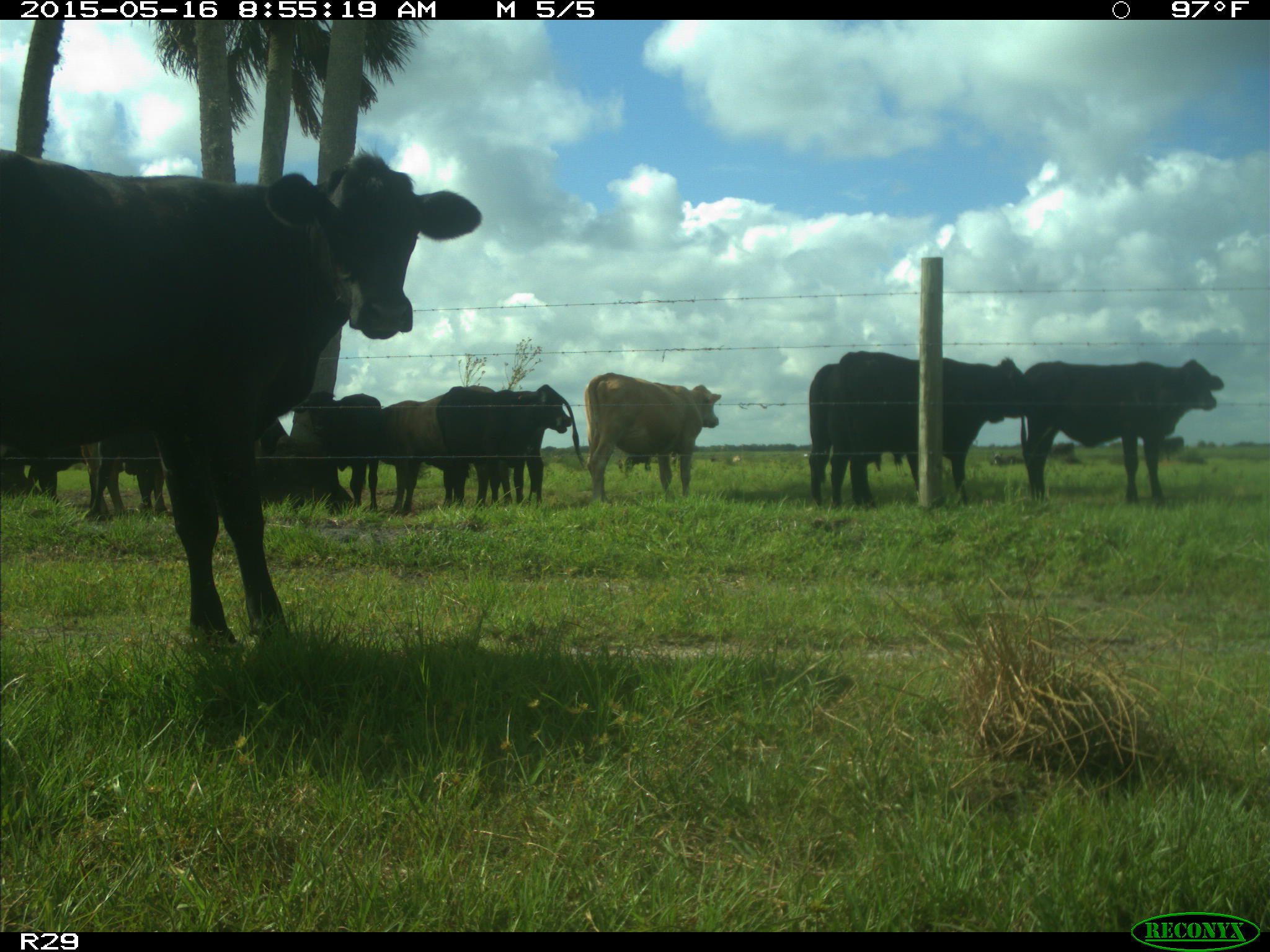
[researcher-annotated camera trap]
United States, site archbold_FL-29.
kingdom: Animalia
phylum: Chordata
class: Mammalia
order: Artiodactyla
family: Bovidae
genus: Bos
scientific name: Bos taurus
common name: domestic cow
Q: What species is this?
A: Bos taurus (domestic cow).